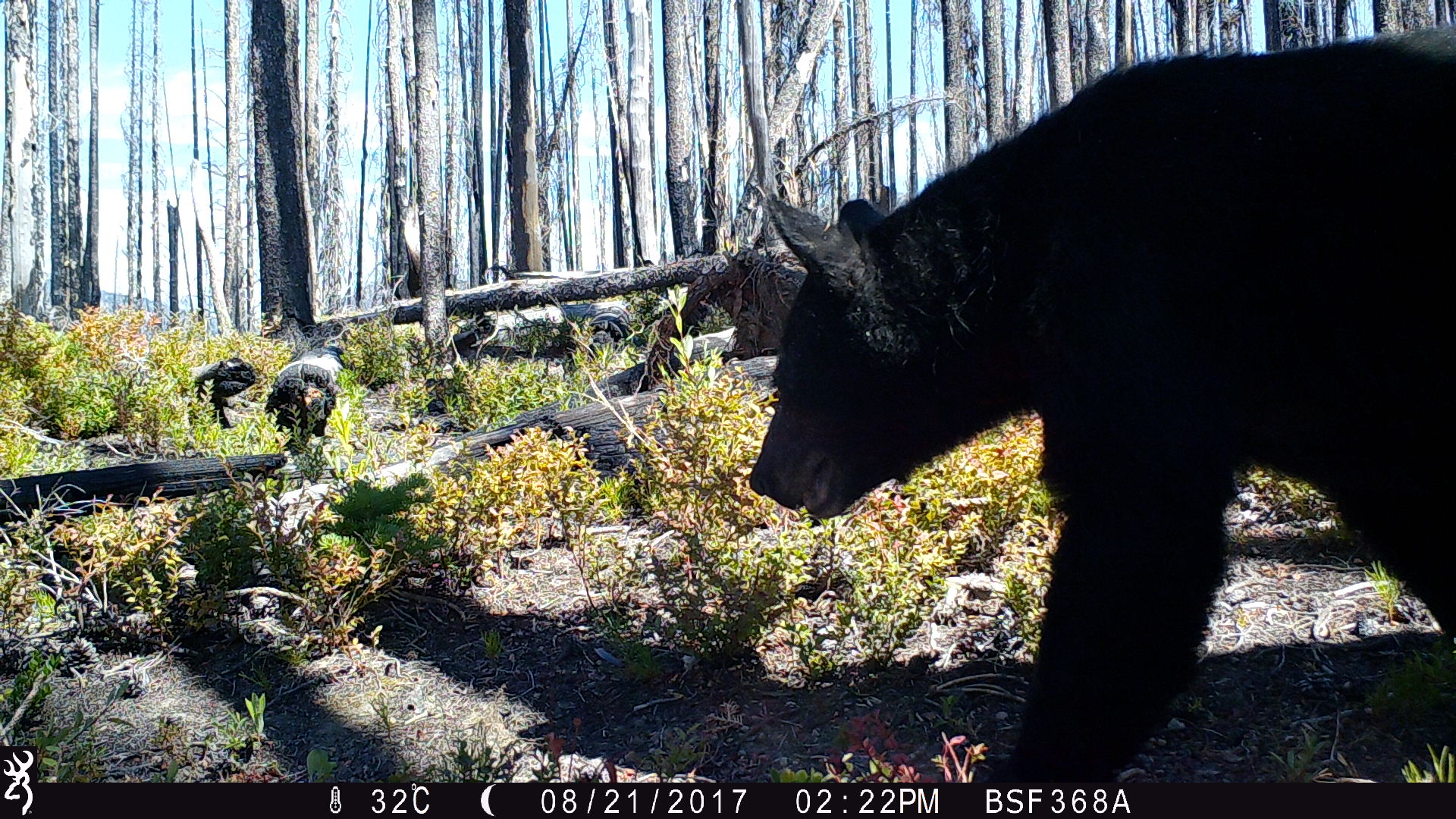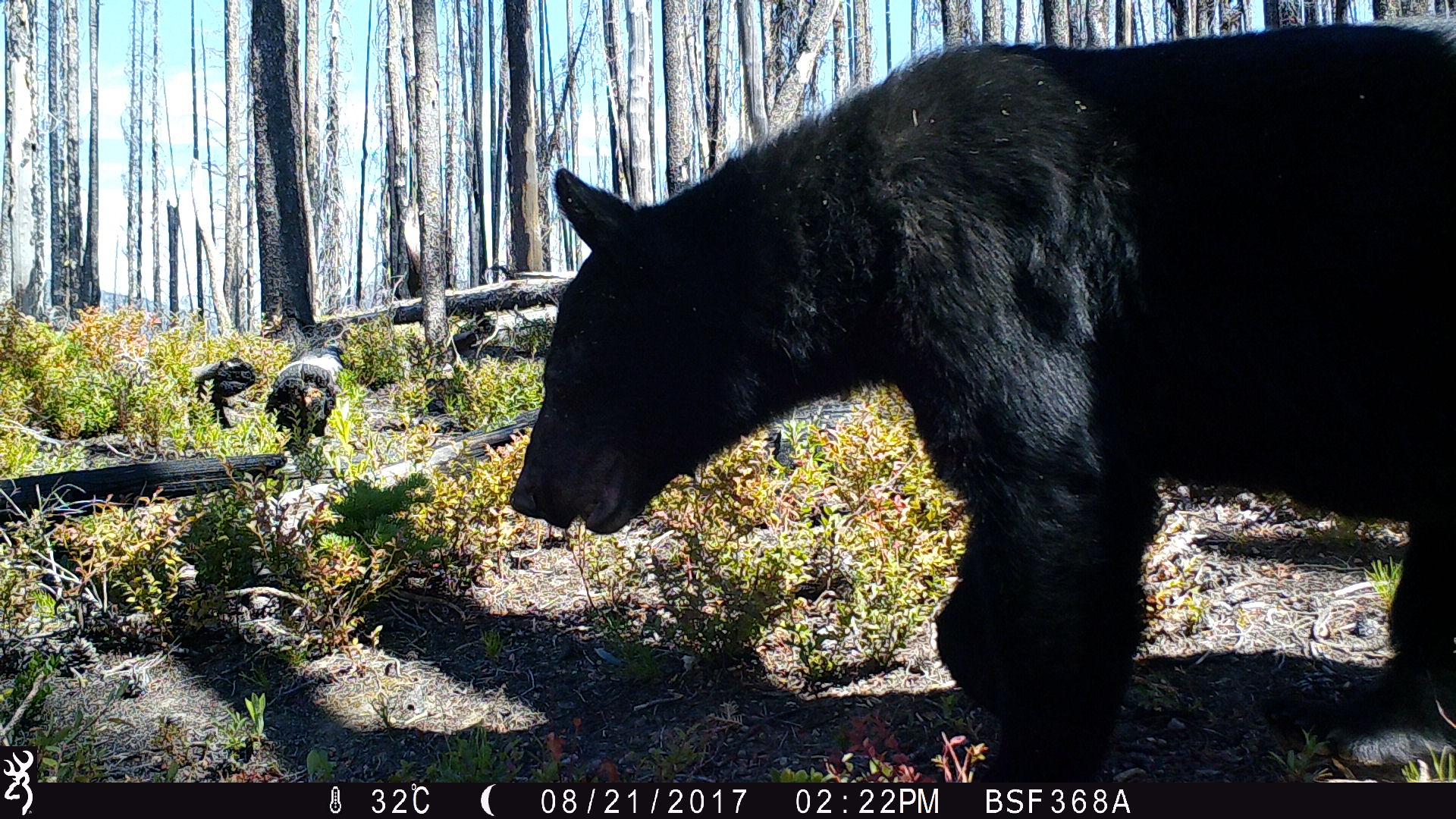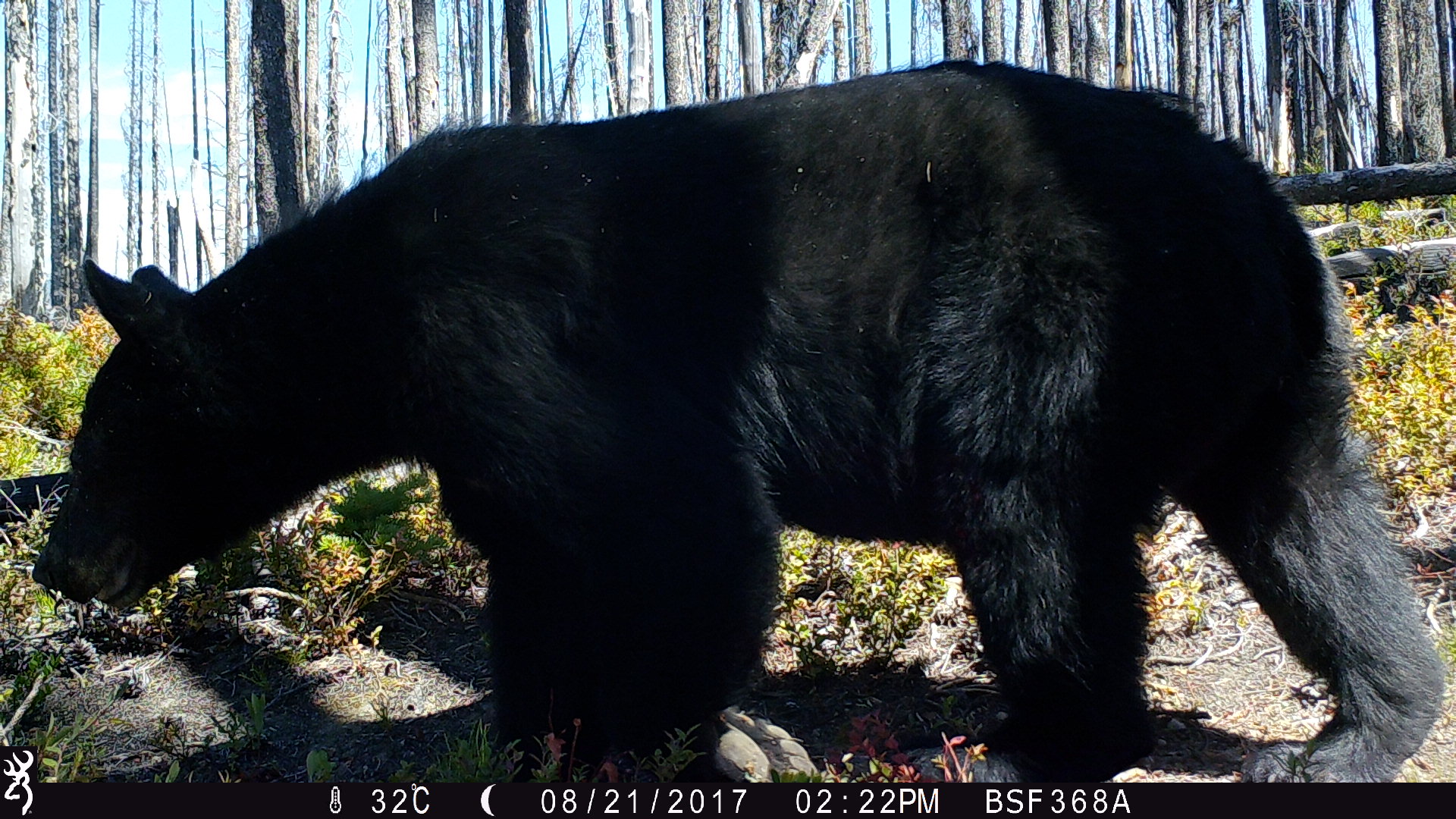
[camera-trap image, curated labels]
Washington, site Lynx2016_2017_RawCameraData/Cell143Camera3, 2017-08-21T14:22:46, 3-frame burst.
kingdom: Animalia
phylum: Chordata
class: Mammalia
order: Carnivora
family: Ursidae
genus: Ursus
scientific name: Ursus americanus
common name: american black bear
Ursus americanus (american black bear). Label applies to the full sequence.